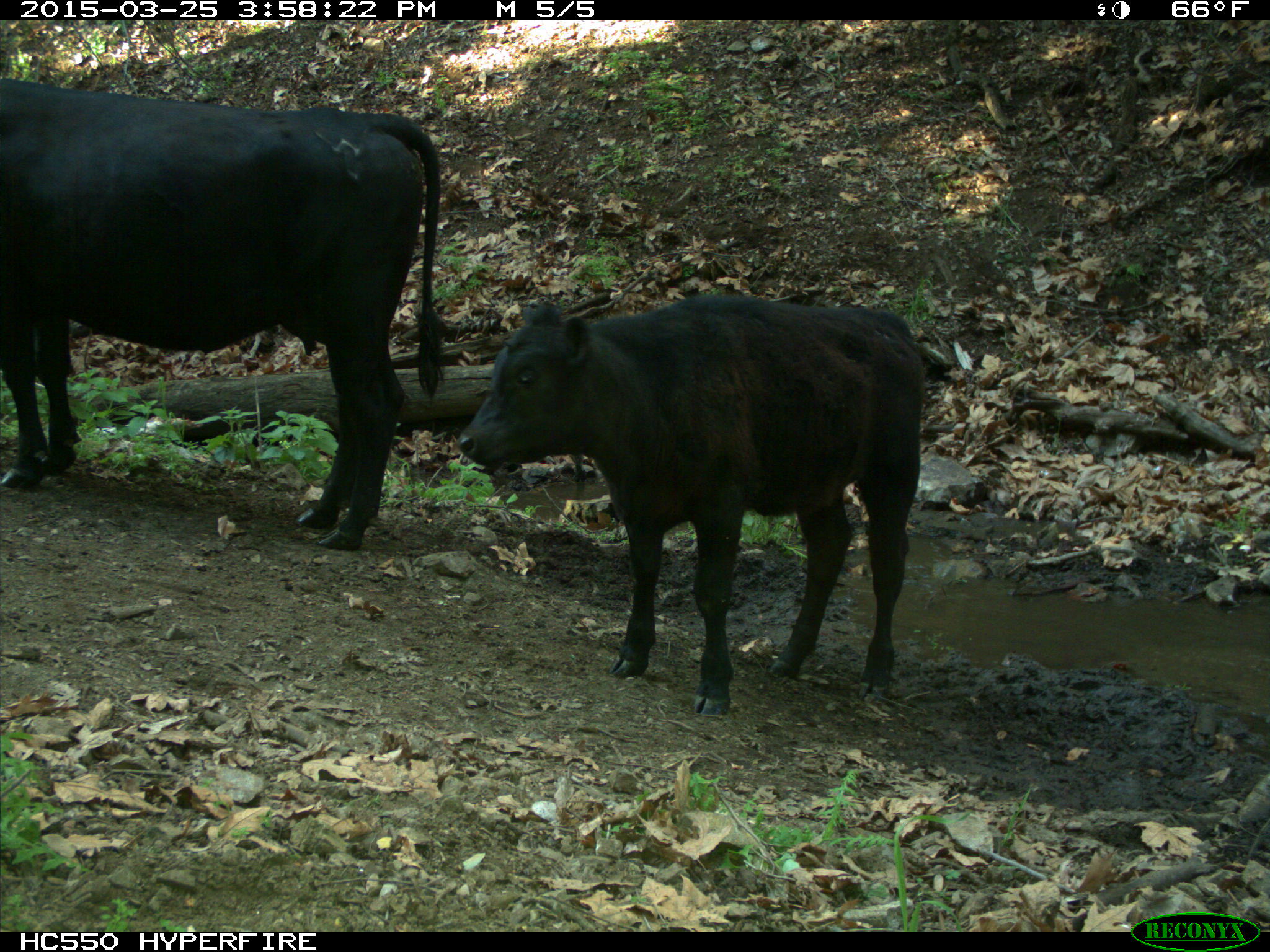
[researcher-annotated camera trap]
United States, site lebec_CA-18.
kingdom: Animalia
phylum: Chordata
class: Mammalia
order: Artiodactyla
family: Bovidae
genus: Bos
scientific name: Bos taurus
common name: domestic cow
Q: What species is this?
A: Bos taurus (domestic cow).